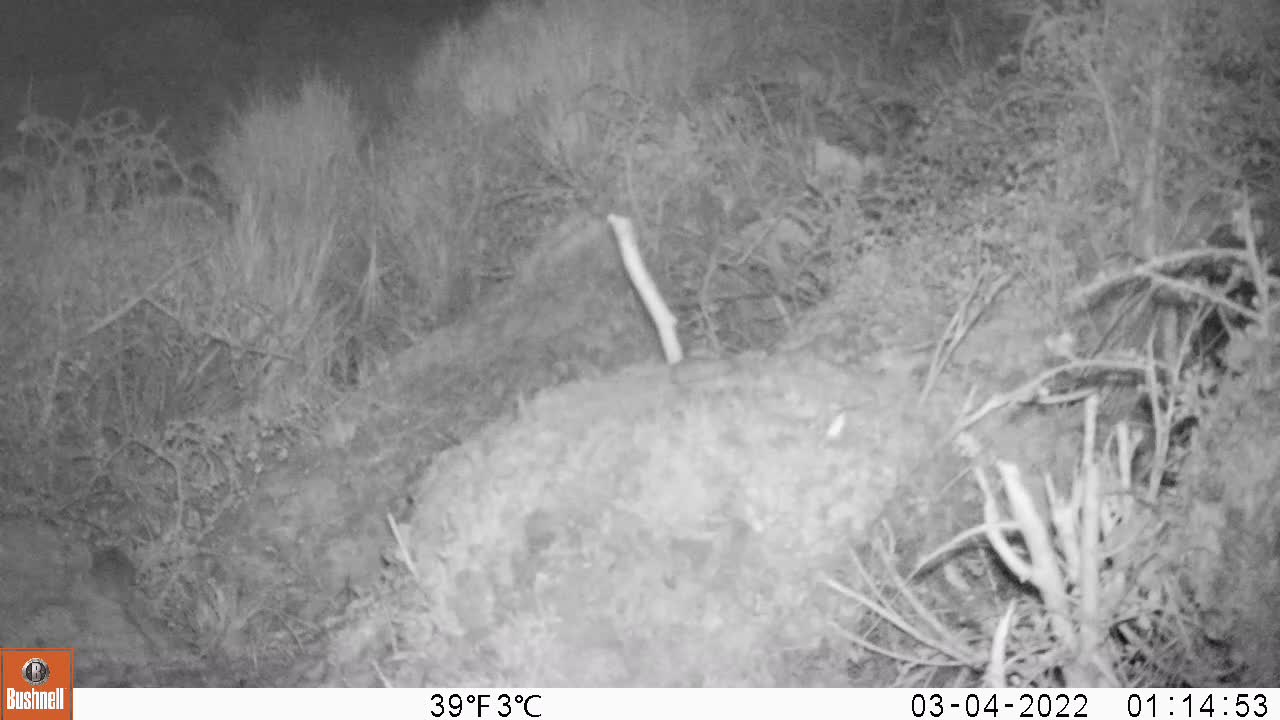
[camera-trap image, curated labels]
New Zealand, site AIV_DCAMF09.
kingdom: Animalia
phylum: Chordata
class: Mammalia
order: Rodentia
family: Muridae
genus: Mus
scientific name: Mus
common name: mouse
Mouse (Mus).